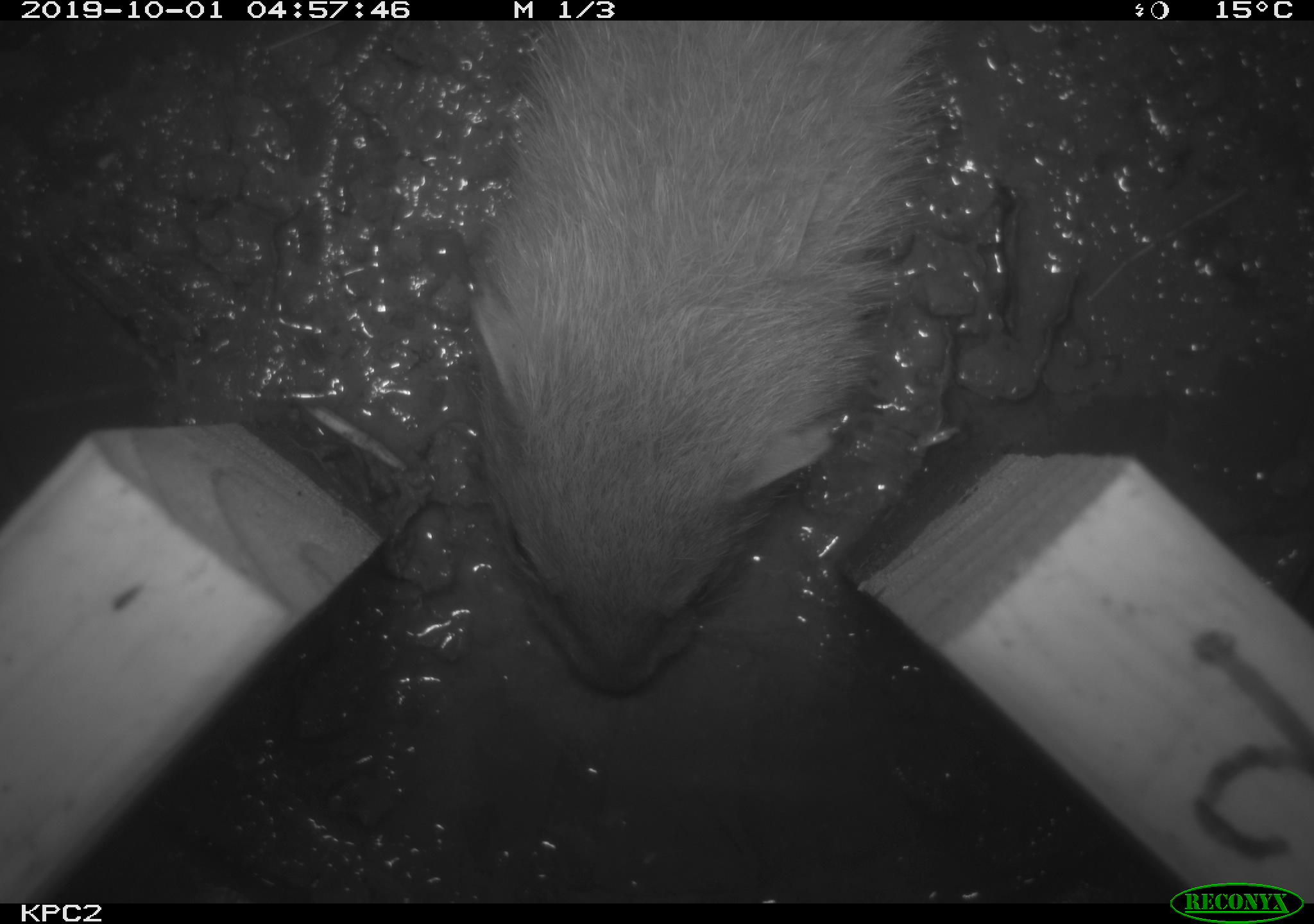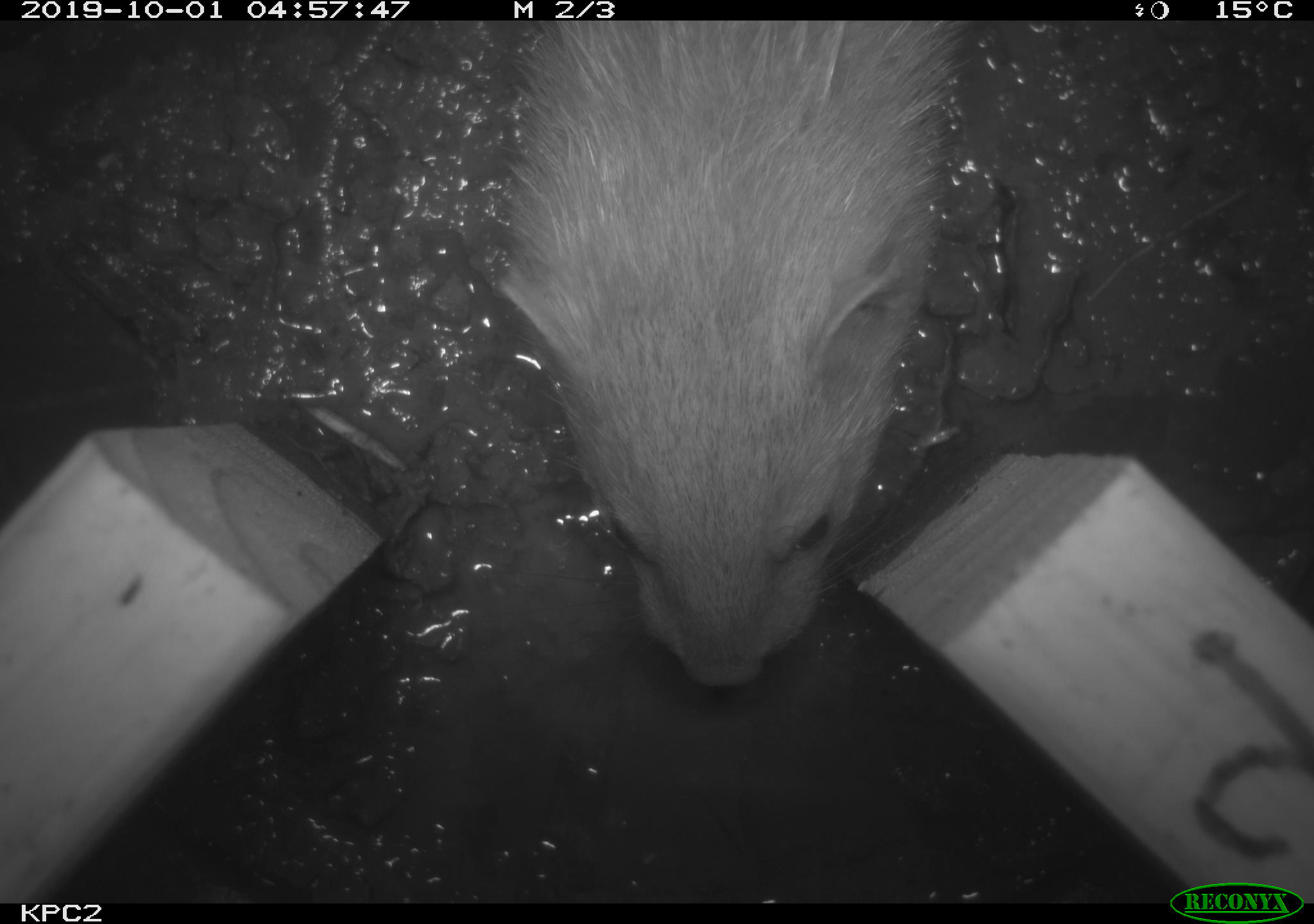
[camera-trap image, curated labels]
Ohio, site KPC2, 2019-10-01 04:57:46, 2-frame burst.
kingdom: Animalia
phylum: Chordata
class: Mammalia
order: Carnivora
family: Mustelidae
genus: Neogale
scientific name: Neogale frenata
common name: long-tailed weasel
Long-tailed weasel (Neogale frenata).